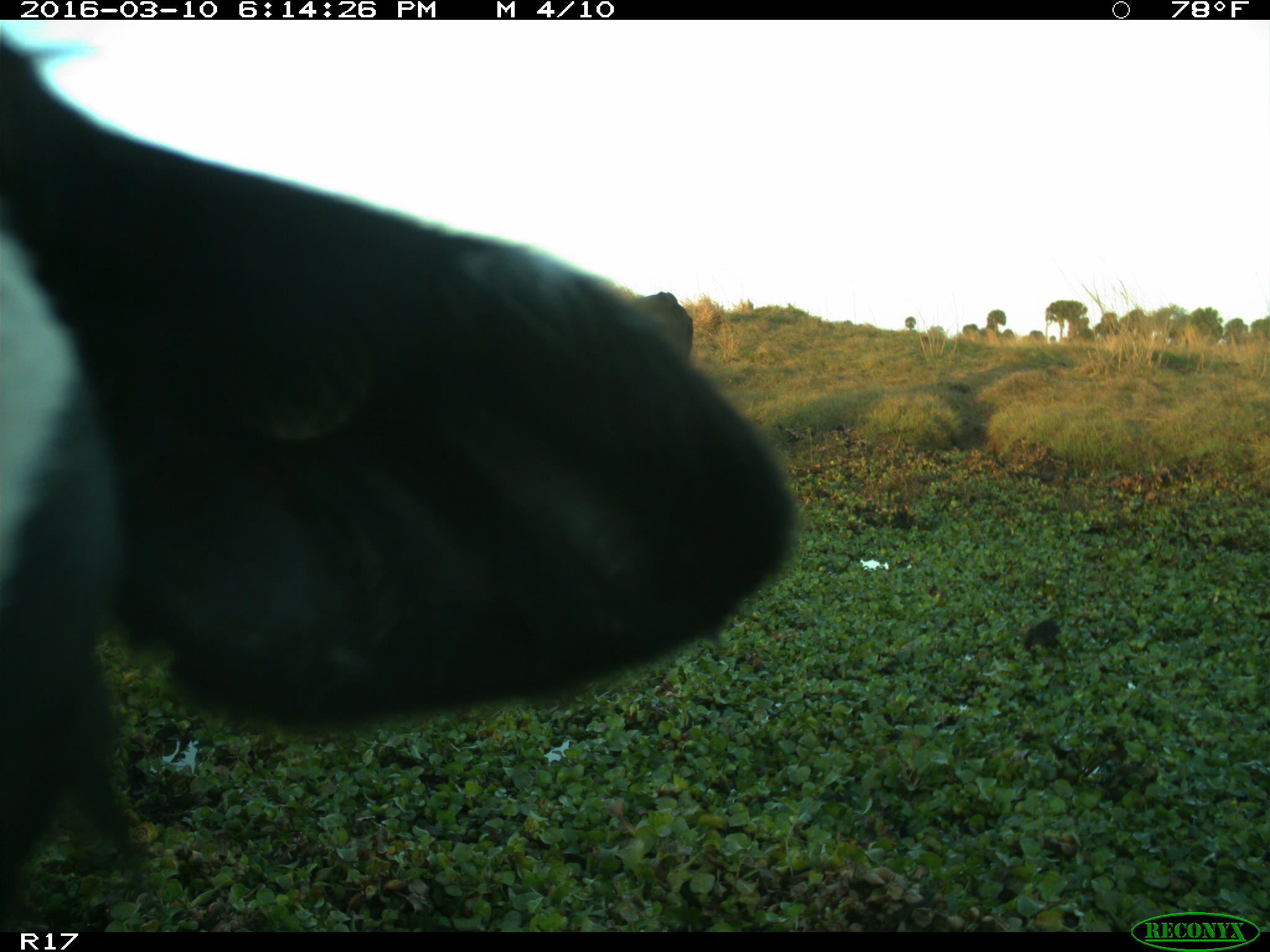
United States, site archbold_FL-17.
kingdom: Animalia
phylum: Chordata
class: Mammalia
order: Artiodactyla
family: Bovidae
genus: Bos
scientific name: Bos taurus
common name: domestic cow